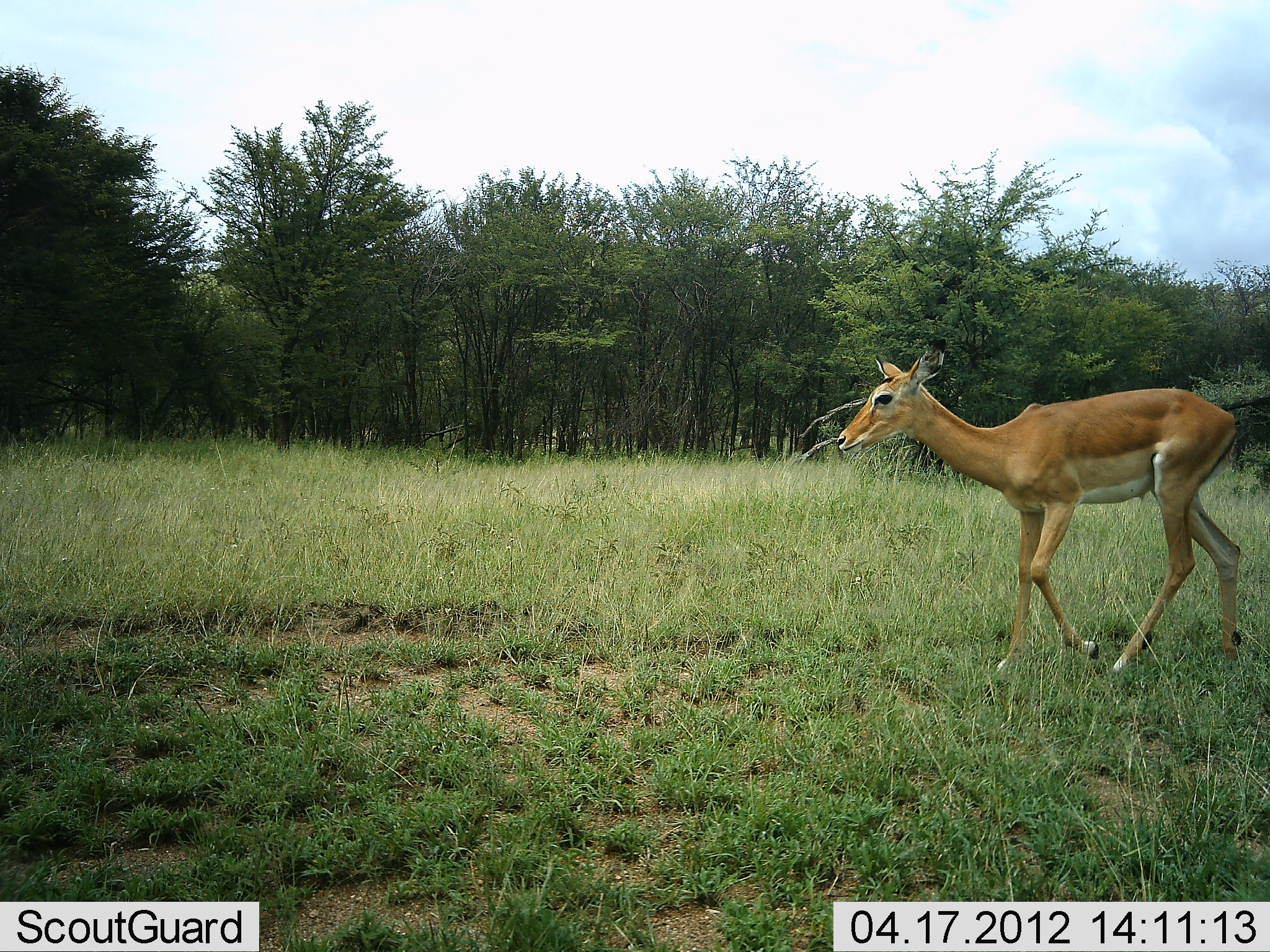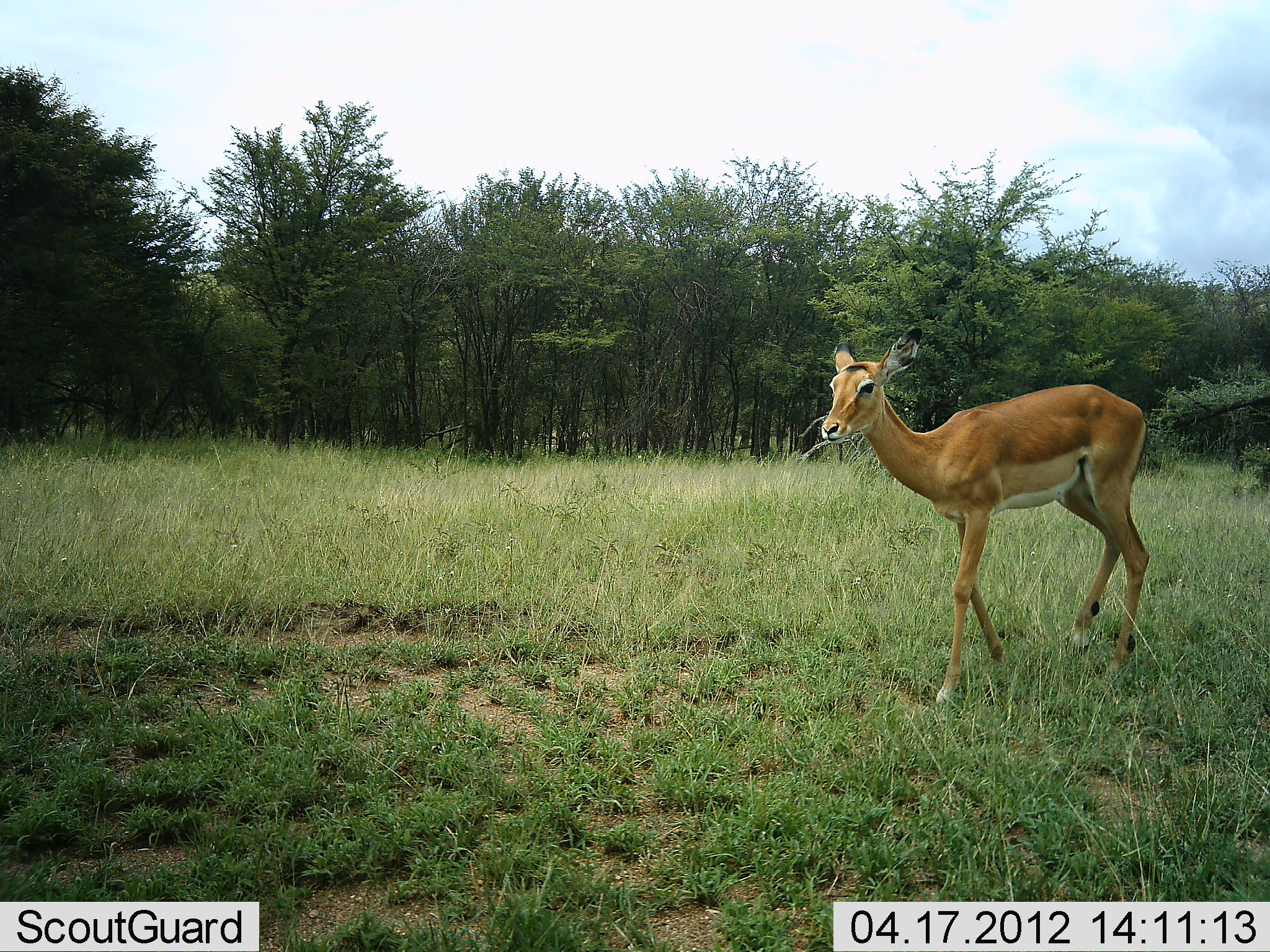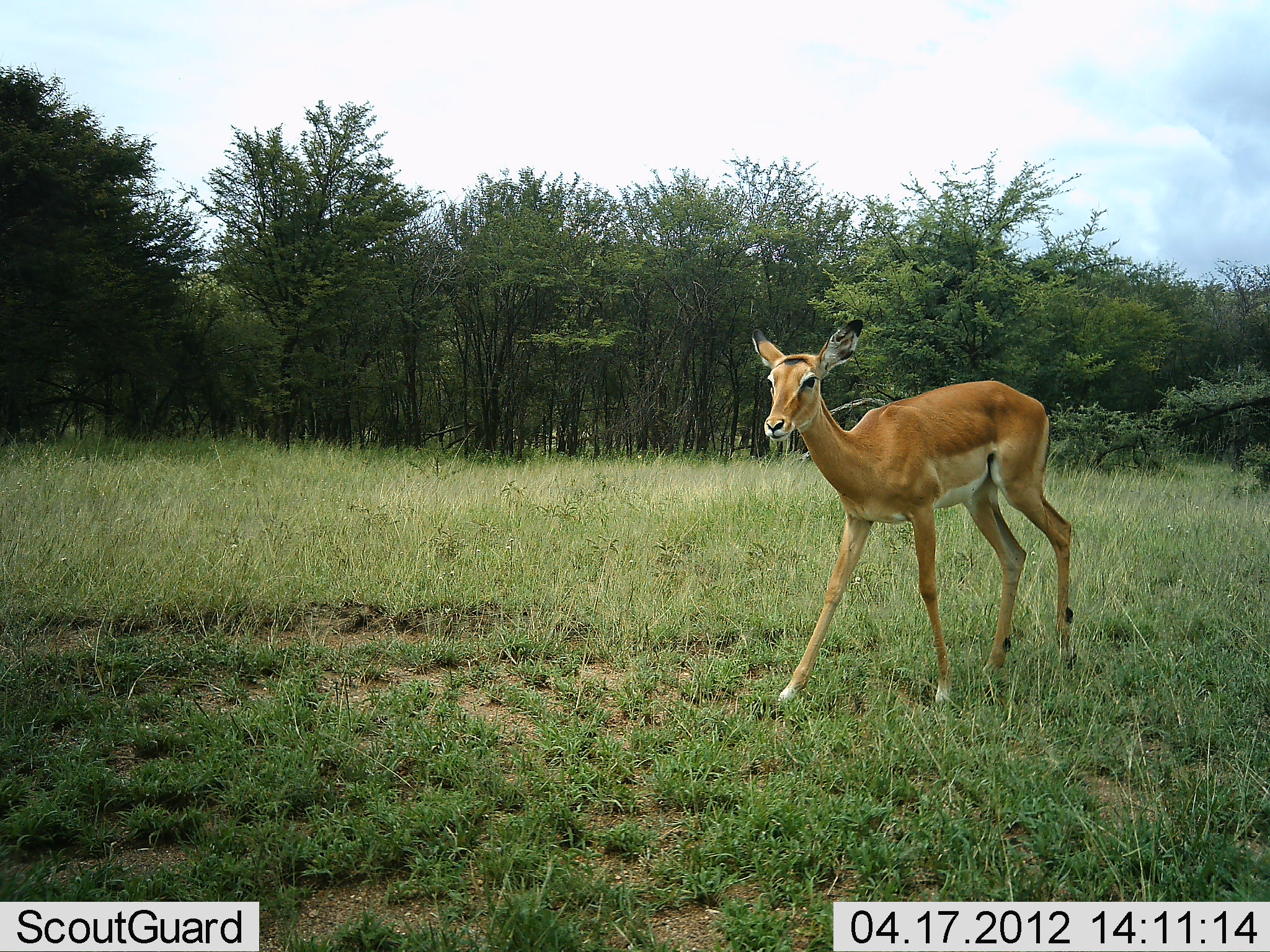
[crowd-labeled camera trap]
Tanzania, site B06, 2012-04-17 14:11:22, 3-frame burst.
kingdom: Animalia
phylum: Chordata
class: Mammalia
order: Artiodactyla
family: Bovidae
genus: Aepyceros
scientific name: Aepyceros melampus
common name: impala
Impala (Aepyceros melampus), count 1. Behavior (volunteer vote fractions): standing 8%, resting 0%, moving 100%, interacting 0%. Young present (vote fraction): 0%. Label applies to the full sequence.